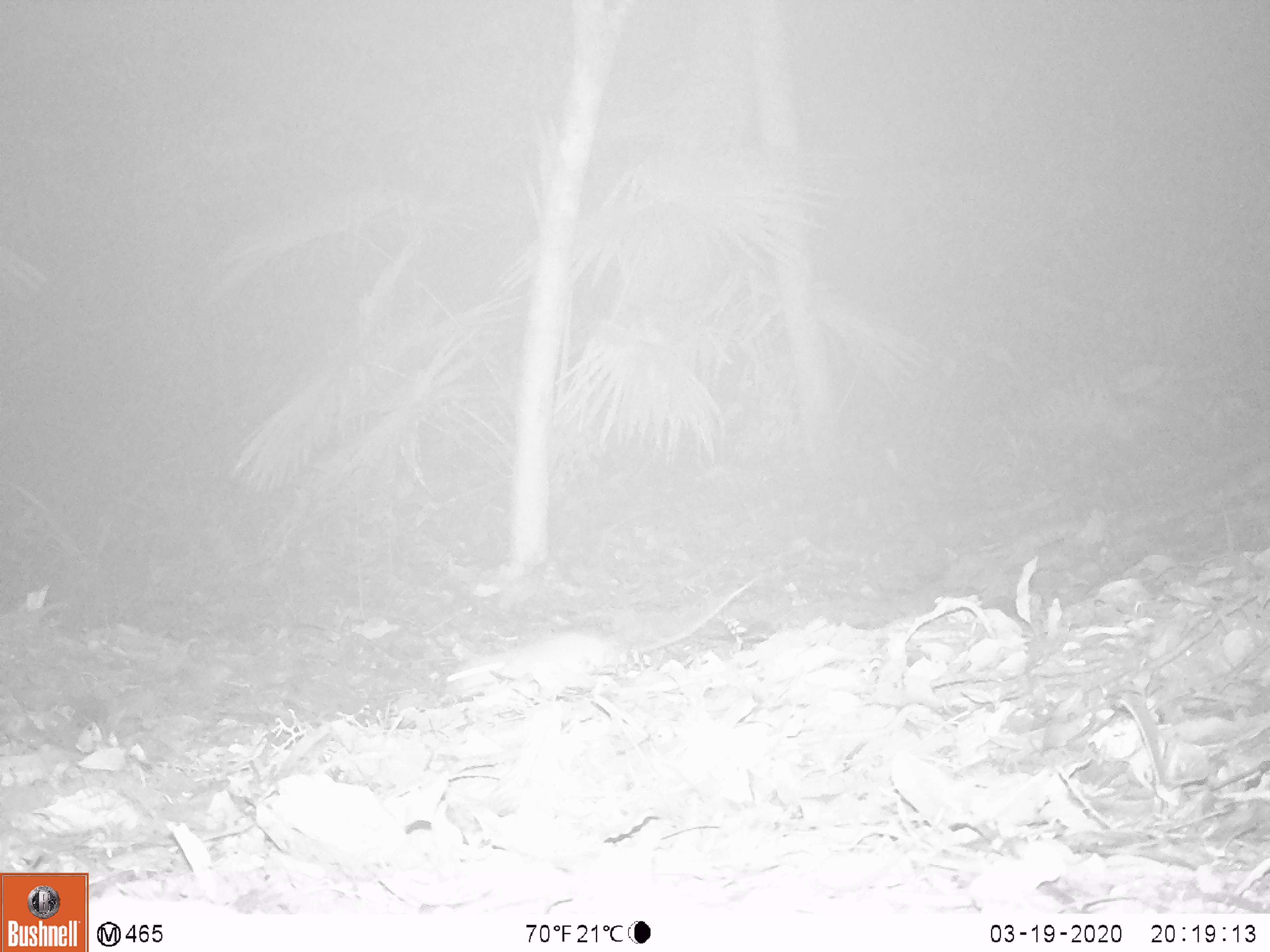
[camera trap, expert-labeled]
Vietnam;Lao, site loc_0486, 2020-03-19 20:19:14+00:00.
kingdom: Animalia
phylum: Chordata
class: Mammalia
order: Rodentia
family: Muridae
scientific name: Muridae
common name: old-world mice and rats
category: unidentified murid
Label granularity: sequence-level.